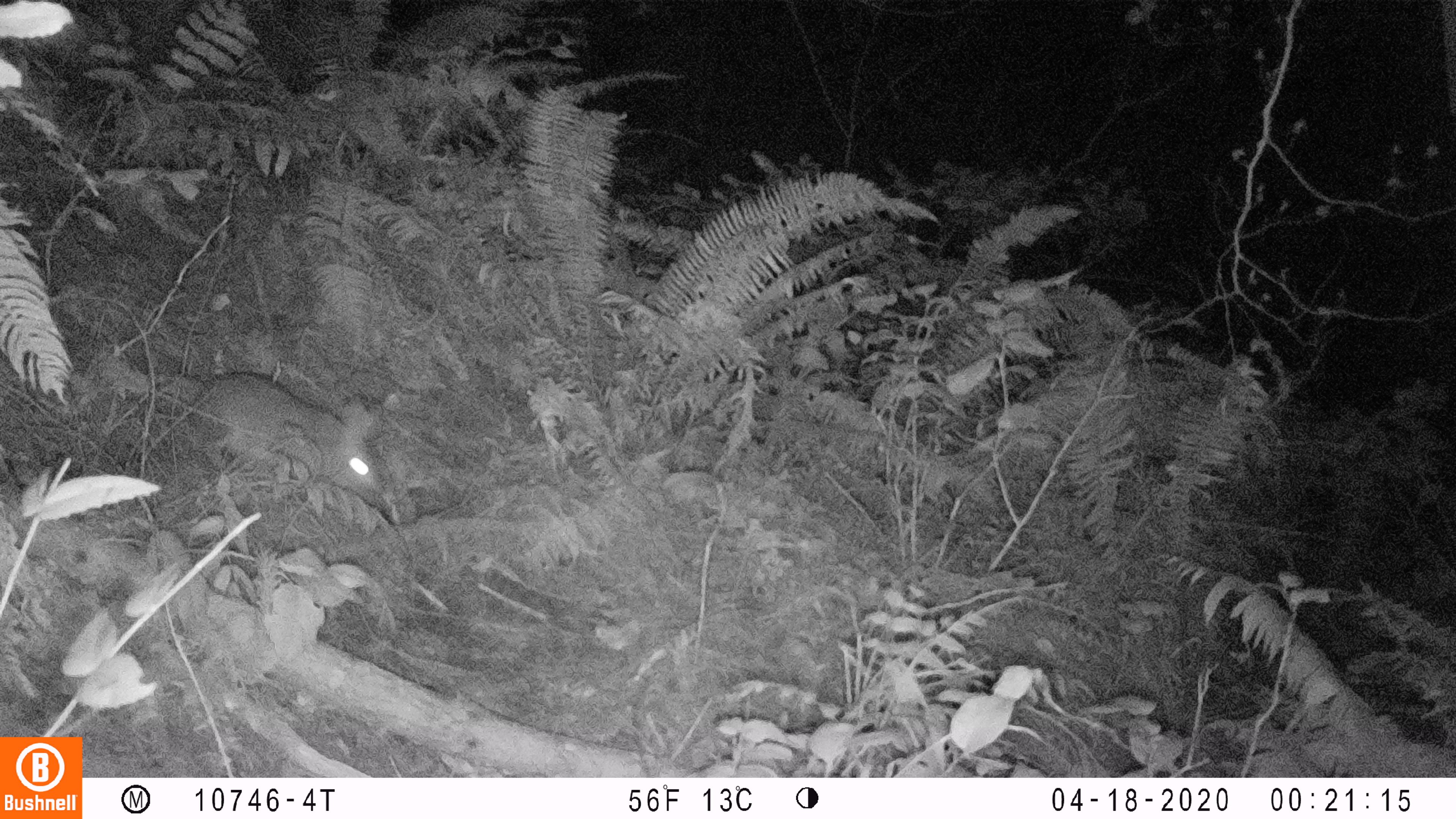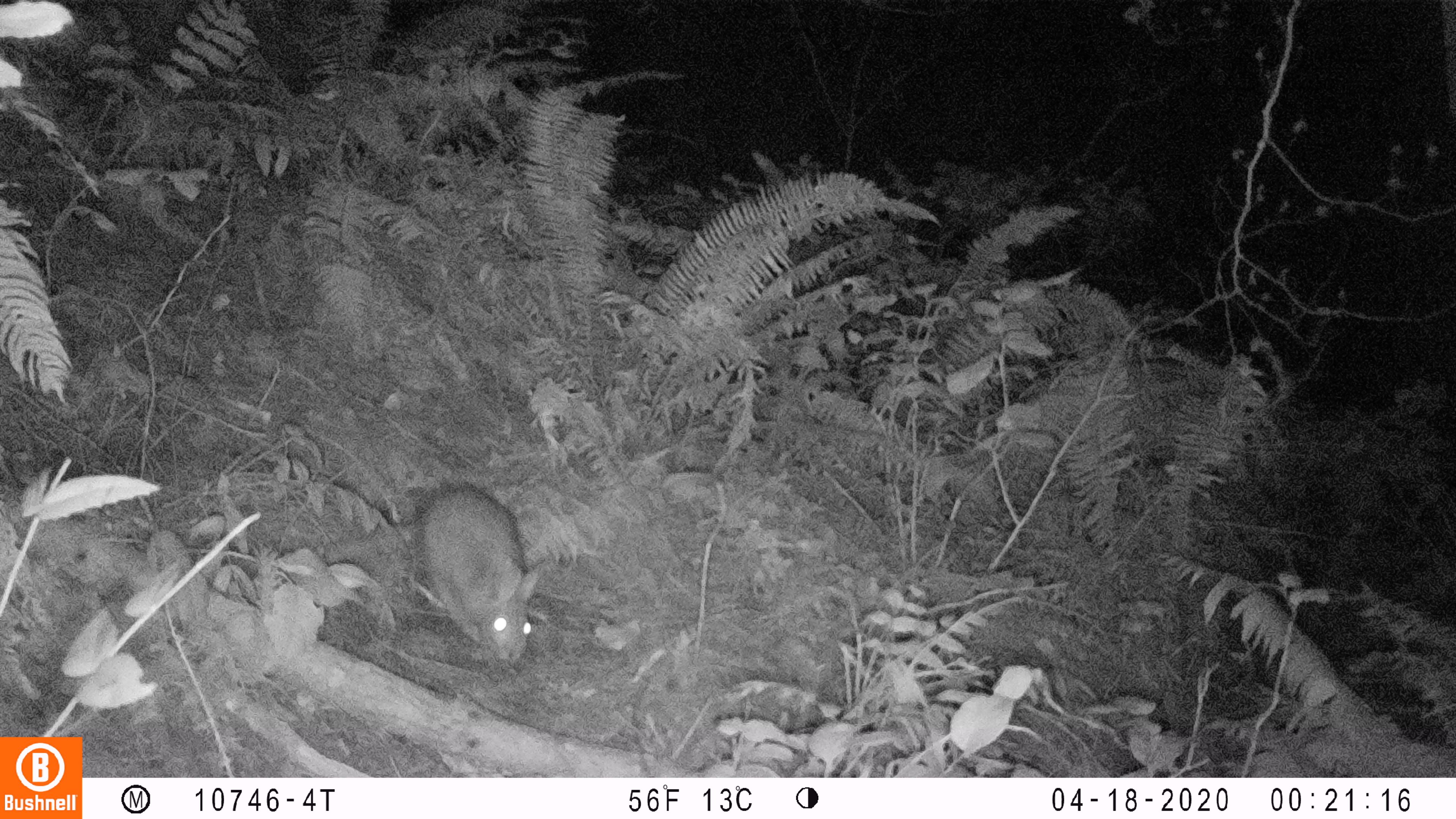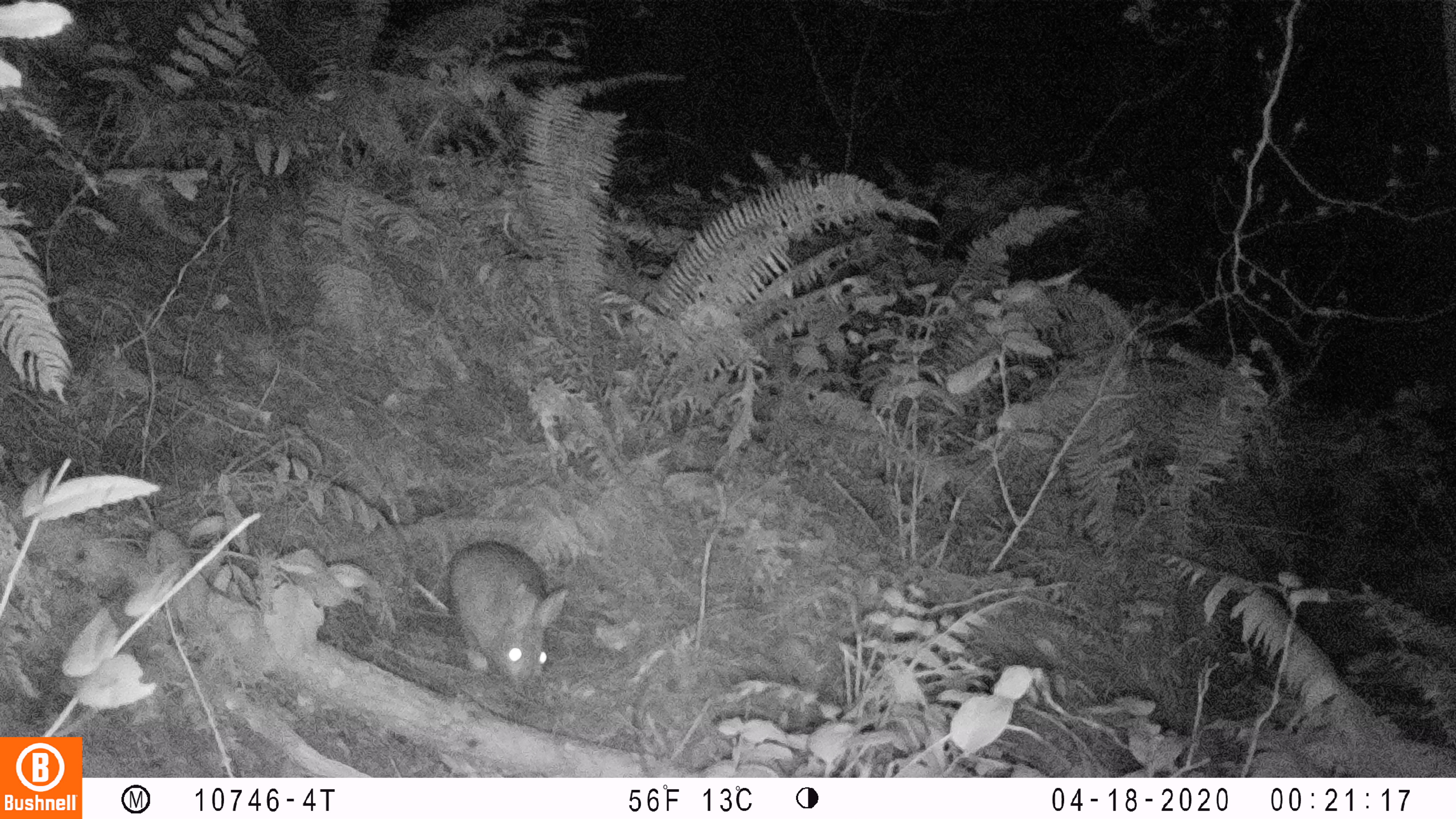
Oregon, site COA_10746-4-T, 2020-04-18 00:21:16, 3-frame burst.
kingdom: Animalia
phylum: Chordata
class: Mammalia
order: Lagomorpha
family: Leporidae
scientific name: Leporidae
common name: hares and rabbits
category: leporidae family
Leporidae family (hares and rabbits) (Leporidae).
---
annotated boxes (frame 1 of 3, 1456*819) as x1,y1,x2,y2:
leporidae family: 197,366,384,510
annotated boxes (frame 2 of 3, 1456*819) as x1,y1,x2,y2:
leporidae family: 415,482,546,664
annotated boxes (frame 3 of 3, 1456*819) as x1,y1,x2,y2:
leporidae family: 443,531,571,686